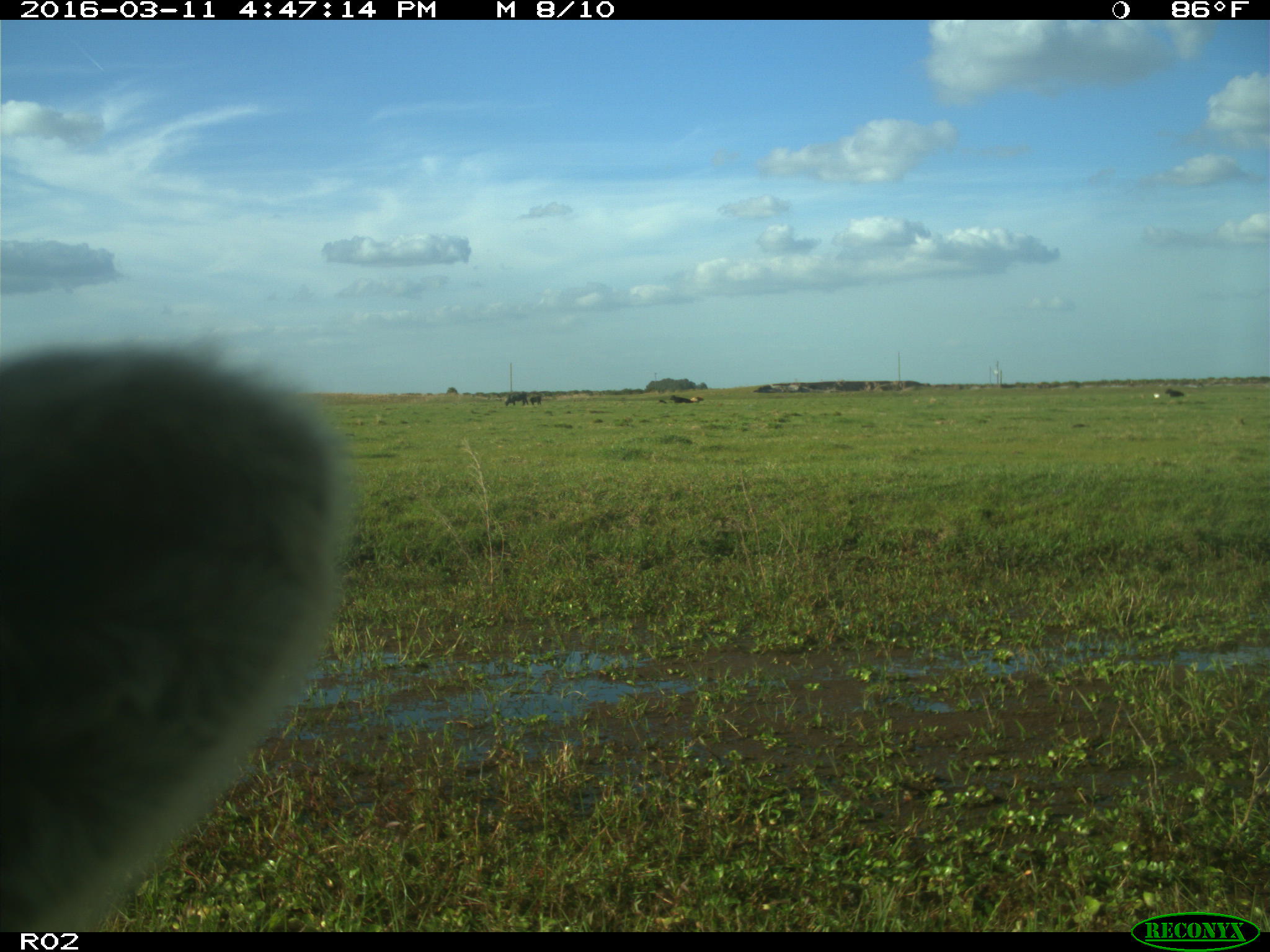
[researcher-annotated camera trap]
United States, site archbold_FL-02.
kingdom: Animalia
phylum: Chordata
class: Mammalia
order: Artiodactyla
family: Bovidae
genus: Bos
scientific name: Bos taurus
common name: domestic cow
Bos taurus (domestic cow).